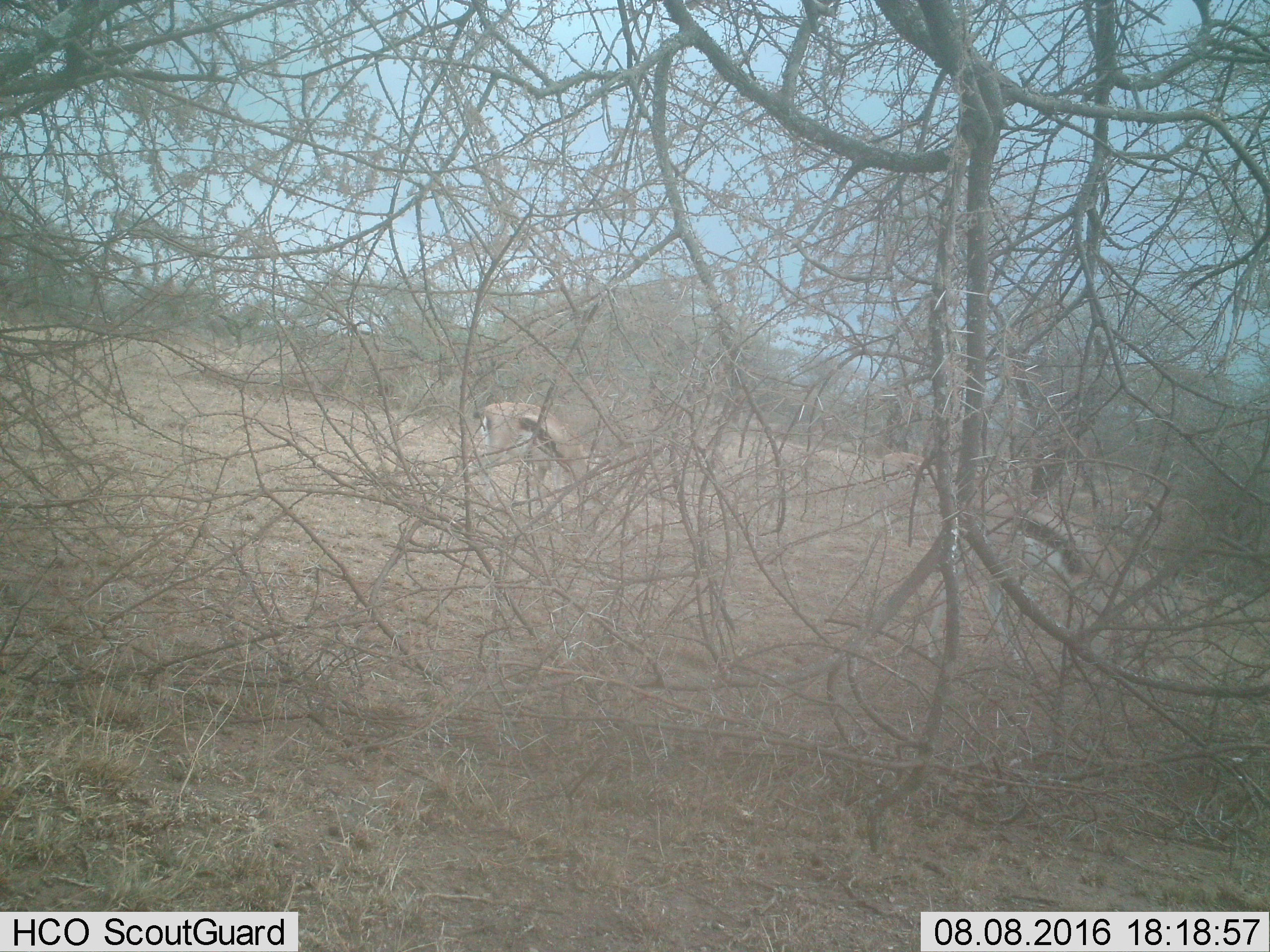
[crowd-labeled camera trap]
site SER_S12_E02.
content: unidentified animal